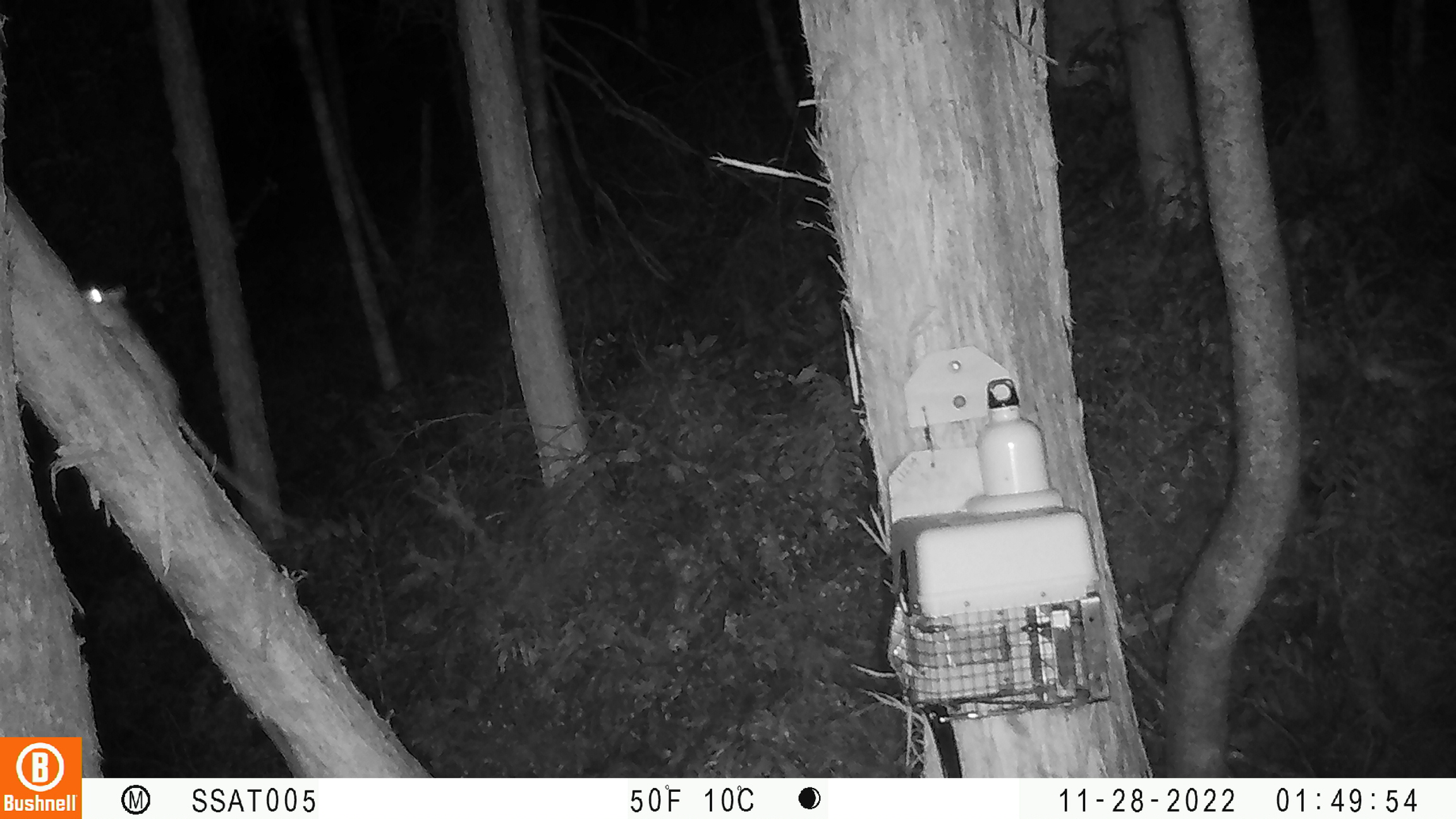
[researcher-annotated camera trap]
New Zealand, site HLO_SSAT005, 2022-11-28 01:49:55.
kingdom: Animalia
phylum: Chordata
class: Mammalia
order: Rodentia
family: Muridae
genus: Rattus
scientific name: Rattus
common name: rat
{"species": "rat (Rattus)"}